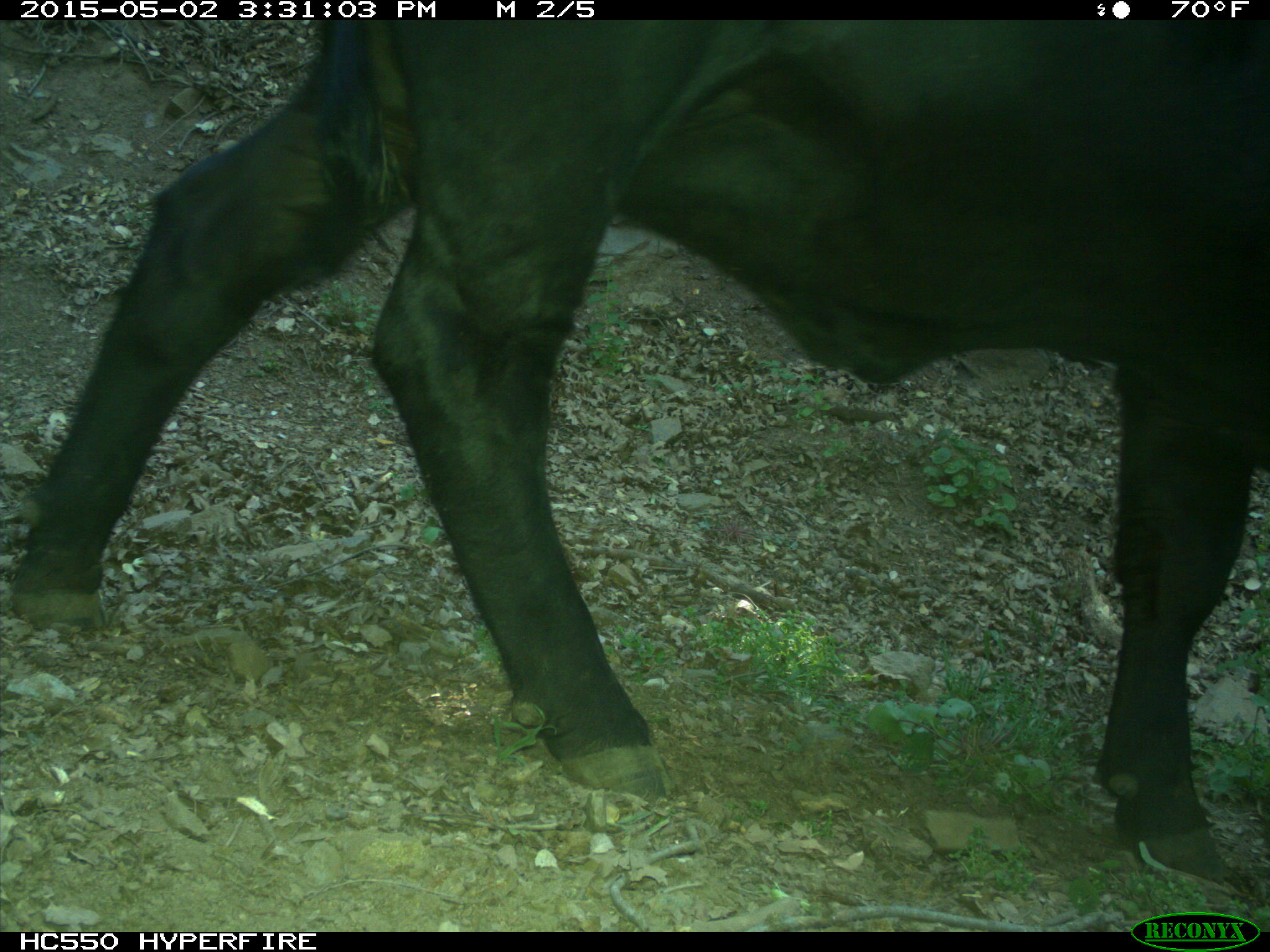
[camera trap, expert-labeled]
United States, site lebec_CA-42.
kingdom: Animalia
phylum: Chordata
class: Mammalia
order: Artiodactyla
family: Bovidae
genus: Bos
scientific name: Bos taurus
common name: domestic cow